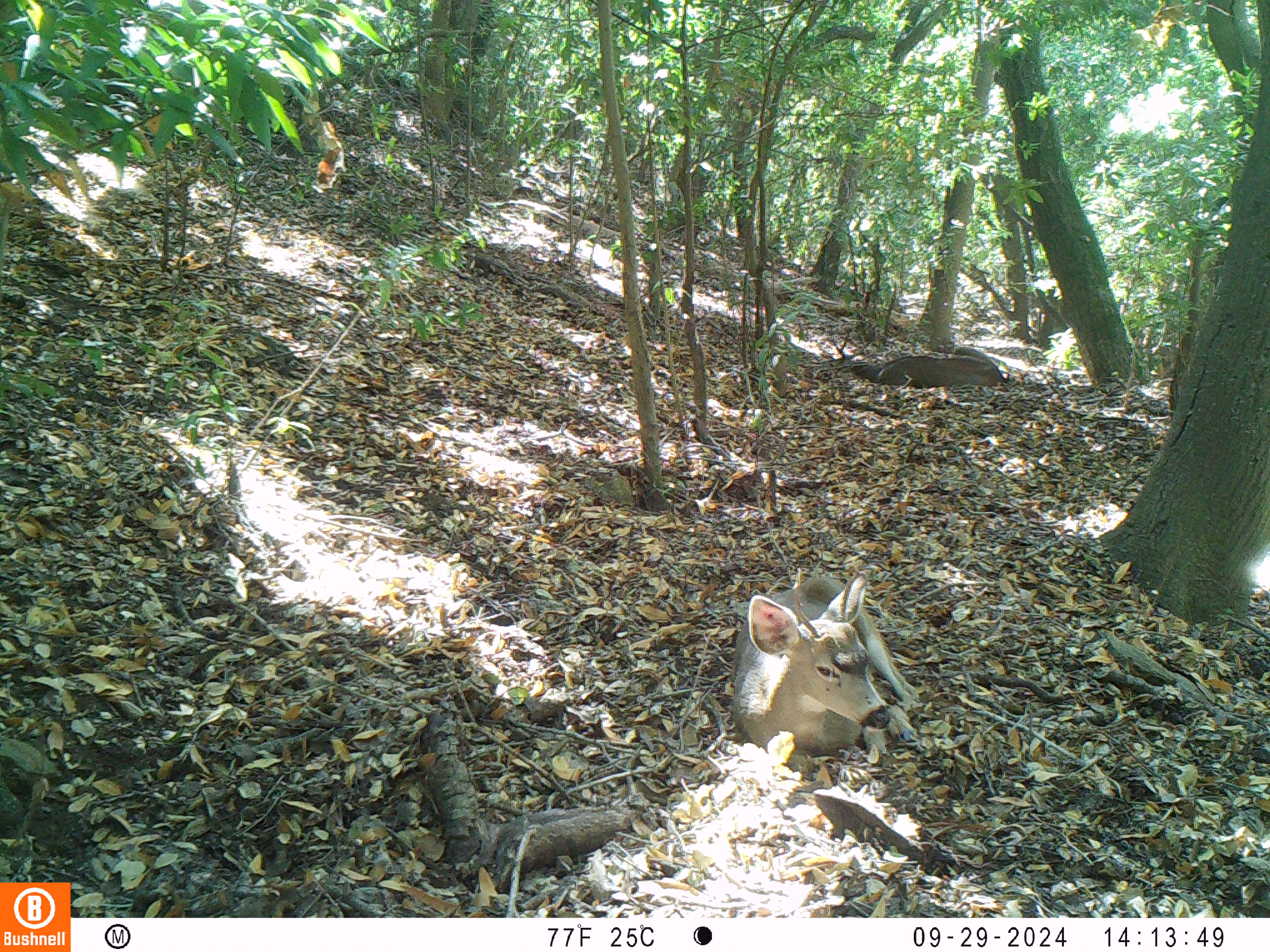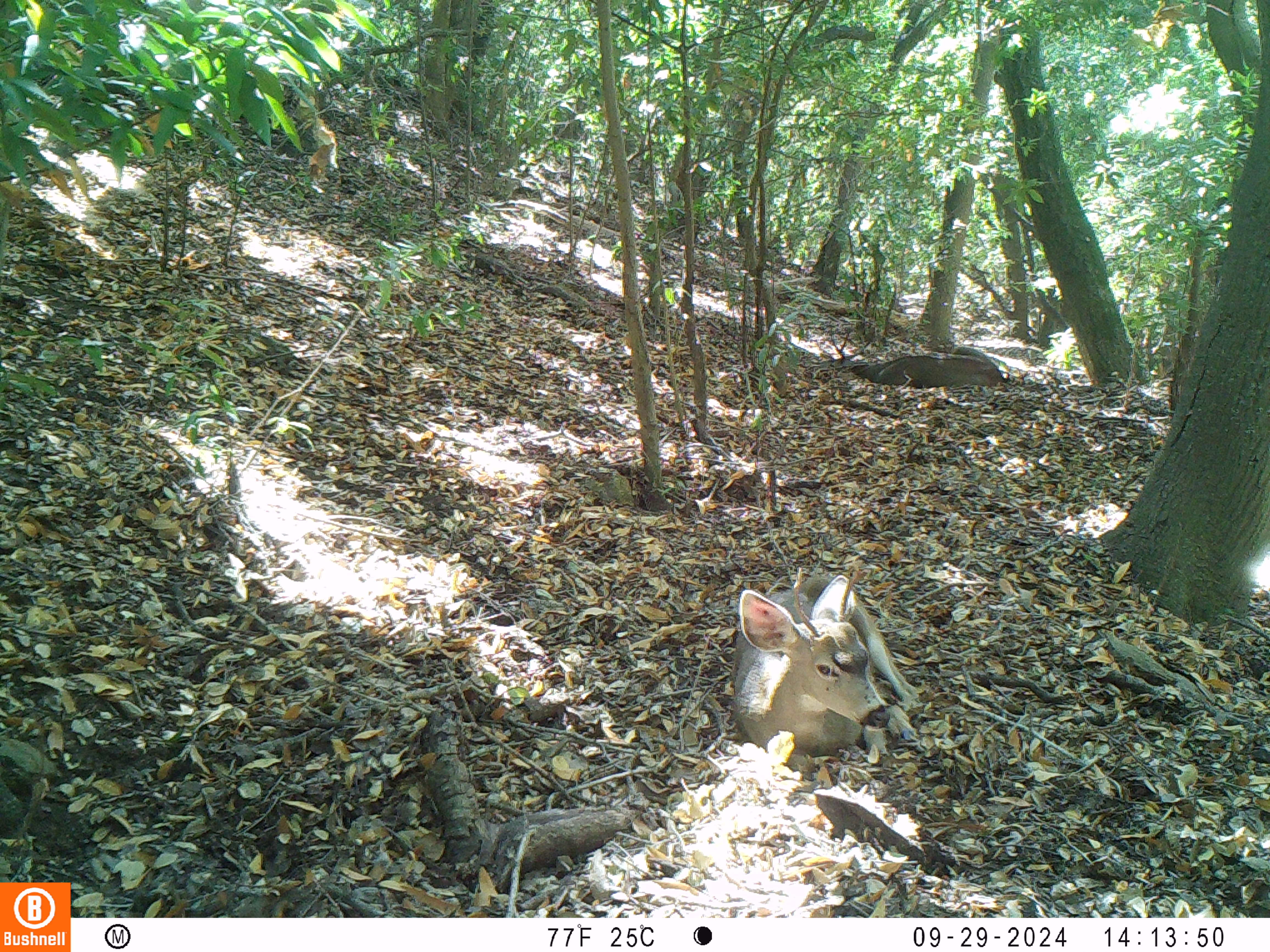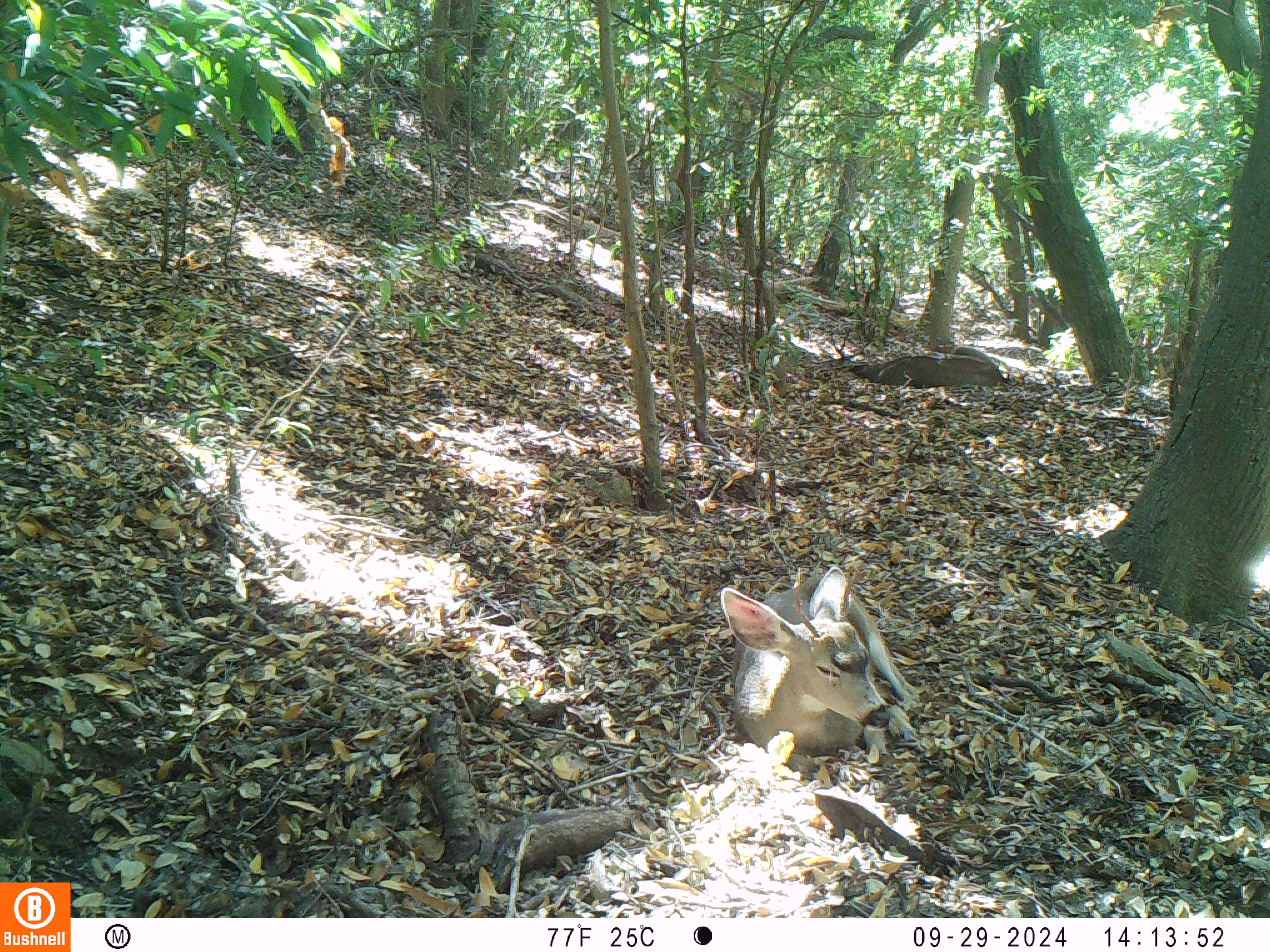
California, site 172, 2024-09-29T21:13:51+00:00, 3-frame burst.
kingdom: Animalia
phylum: Chordata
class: Mammalia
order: Artiodactyla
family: Cervidae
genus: Odocoileus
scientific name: Odocoileus hemionus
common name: mule deer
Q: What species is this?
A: Mule deer (Odocoileus hemionus).